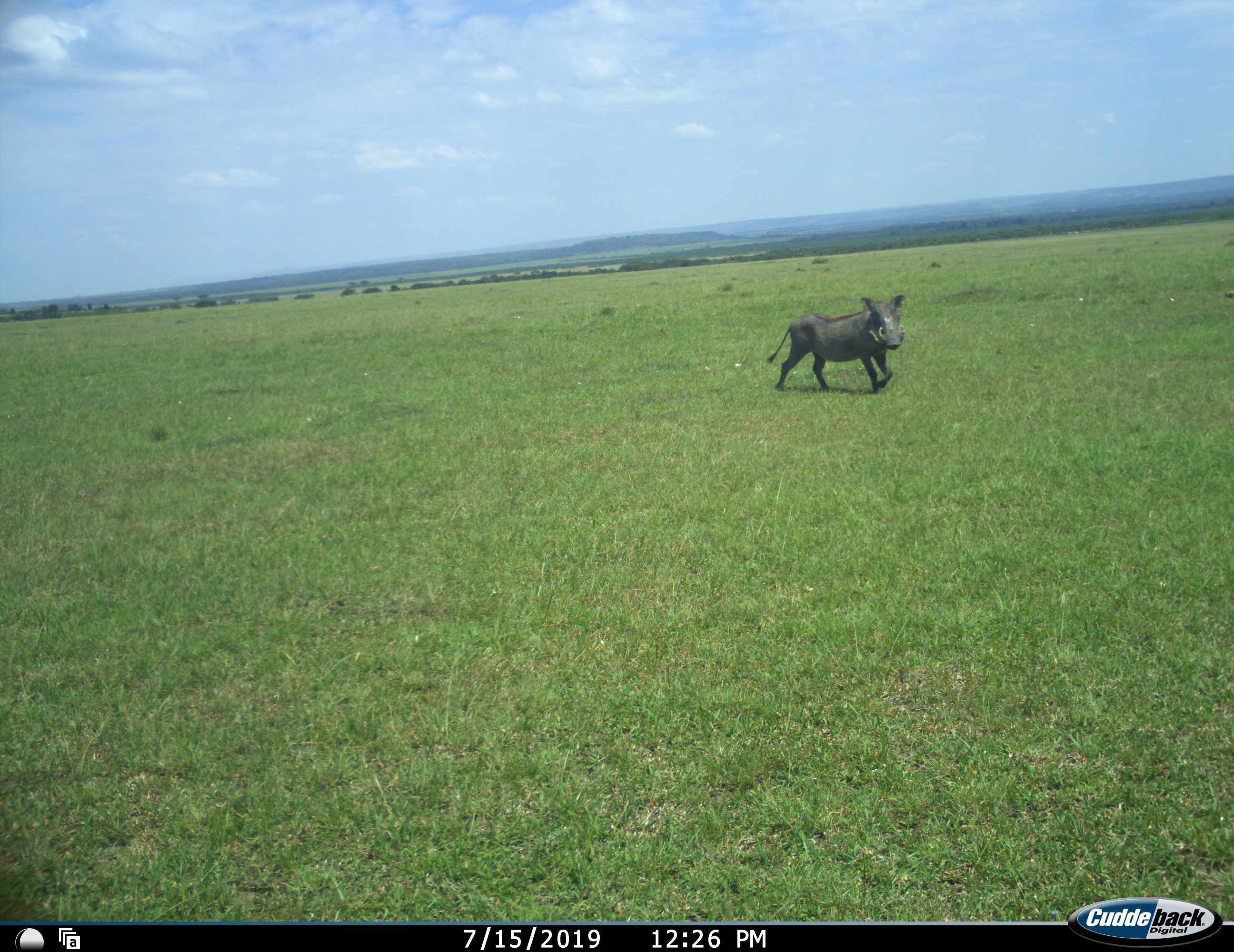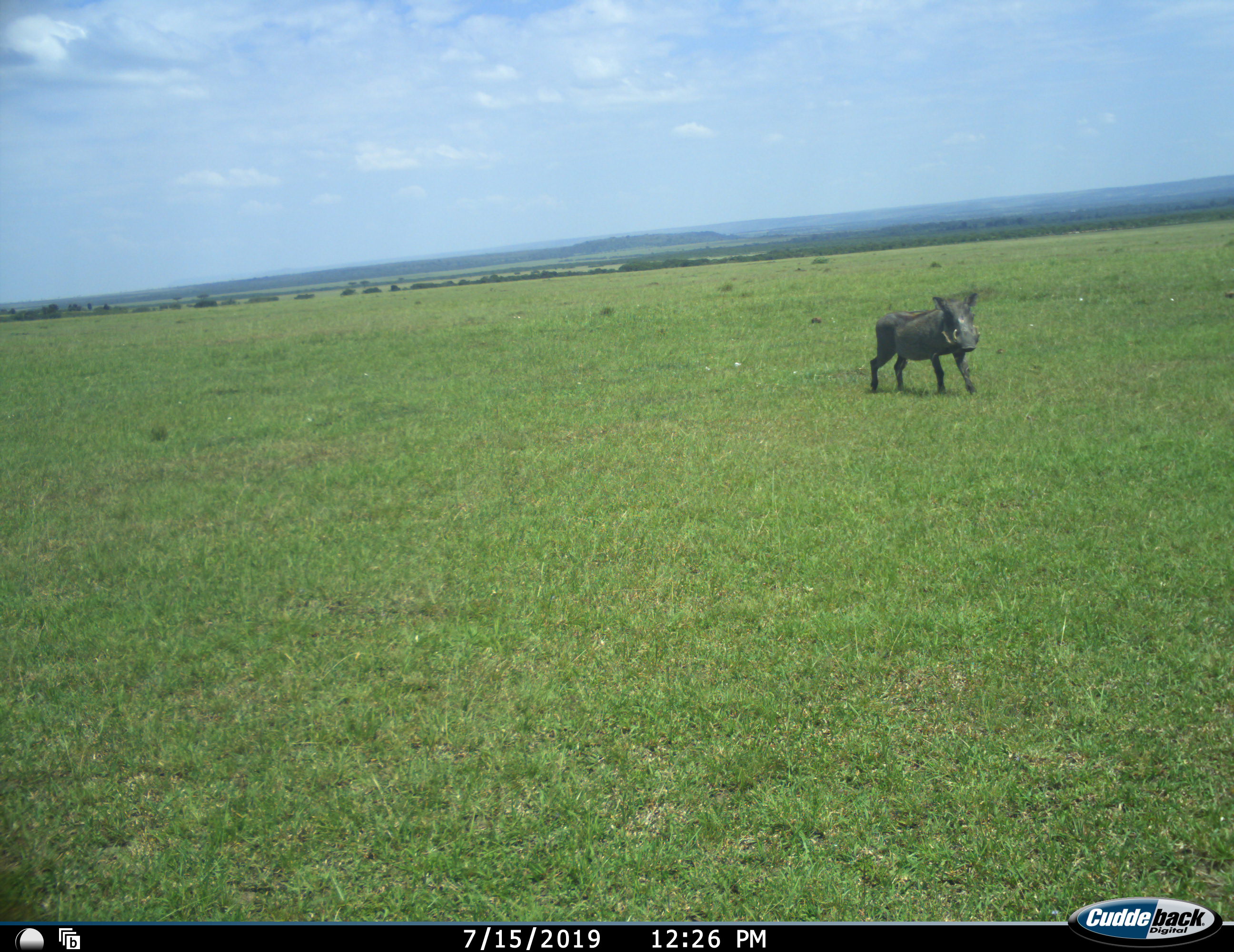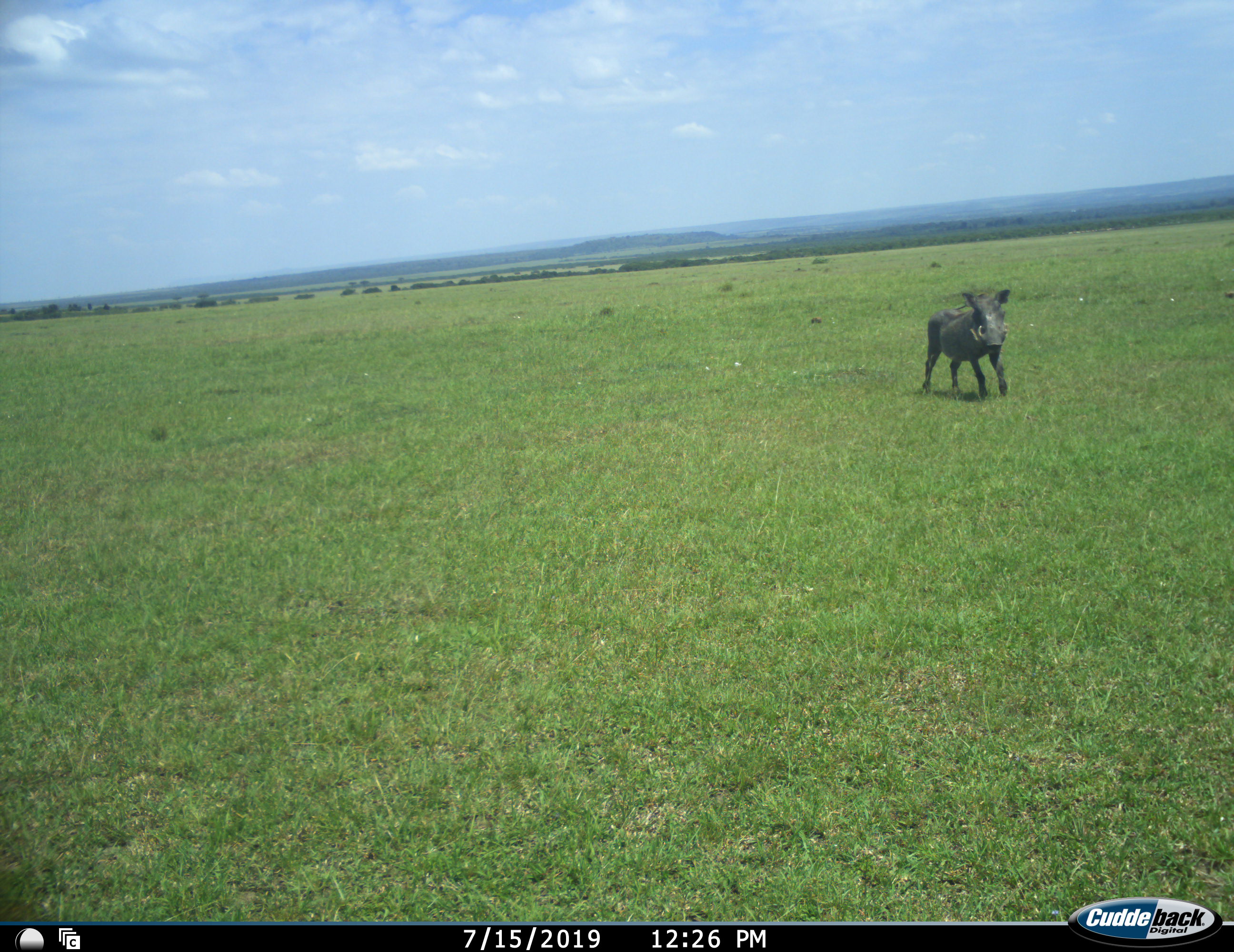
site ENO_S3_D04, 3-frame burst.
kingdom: Animalia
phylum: Chordata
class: Mammalia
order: Artiodactyla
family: Suidae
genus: Phacochoerus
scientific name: Phacochoerus africanus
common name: warthog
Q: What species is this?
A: Warthog (Phacochoerus africanus).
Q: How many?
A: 1.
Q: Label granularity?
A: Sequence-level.